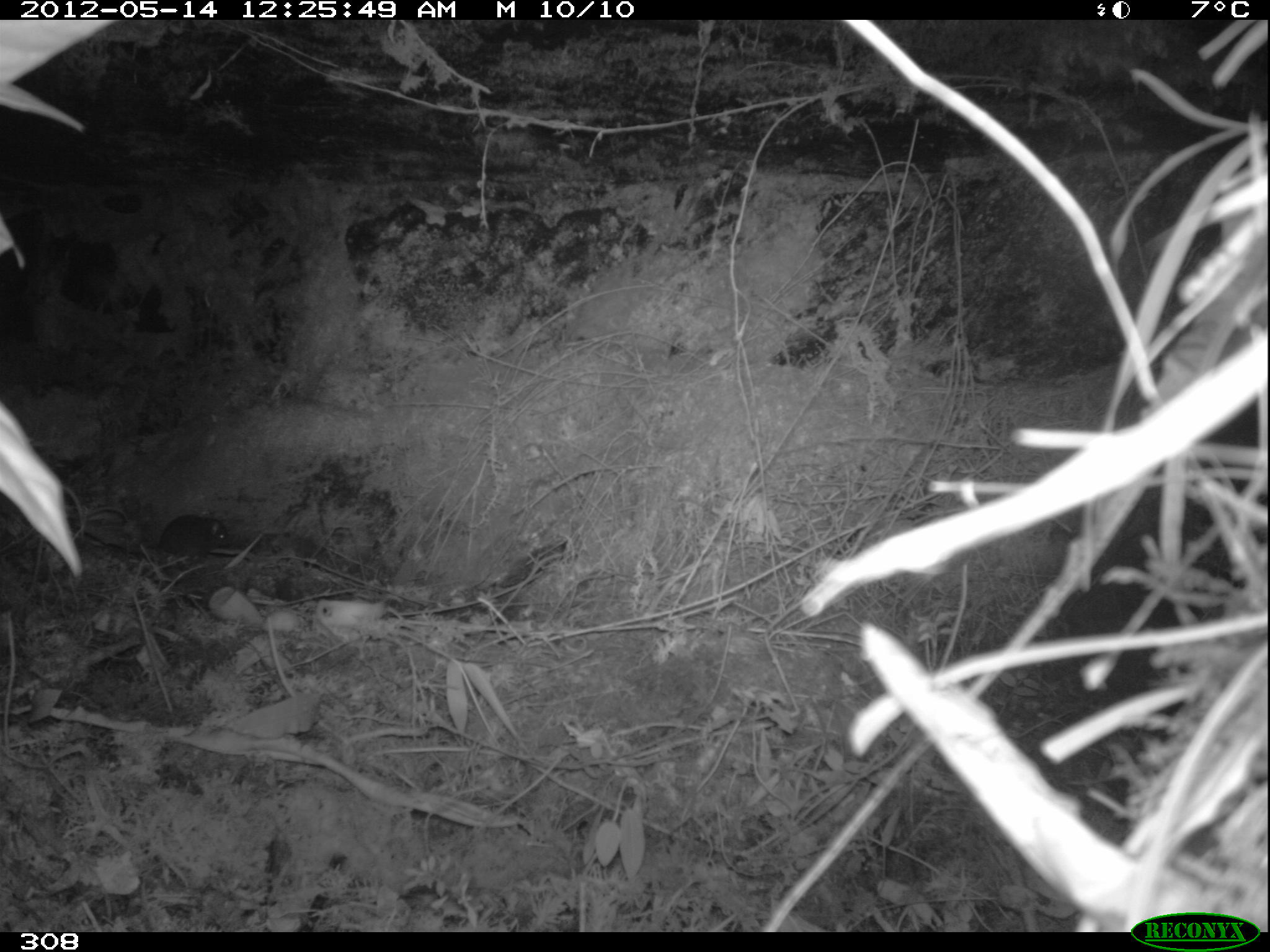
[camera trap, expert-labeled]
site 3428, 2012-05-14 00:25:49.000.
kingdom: Animalia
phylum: Chordata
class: Mammalia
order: Rodentia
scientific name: Rodentia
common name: rodents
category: unknown rodent